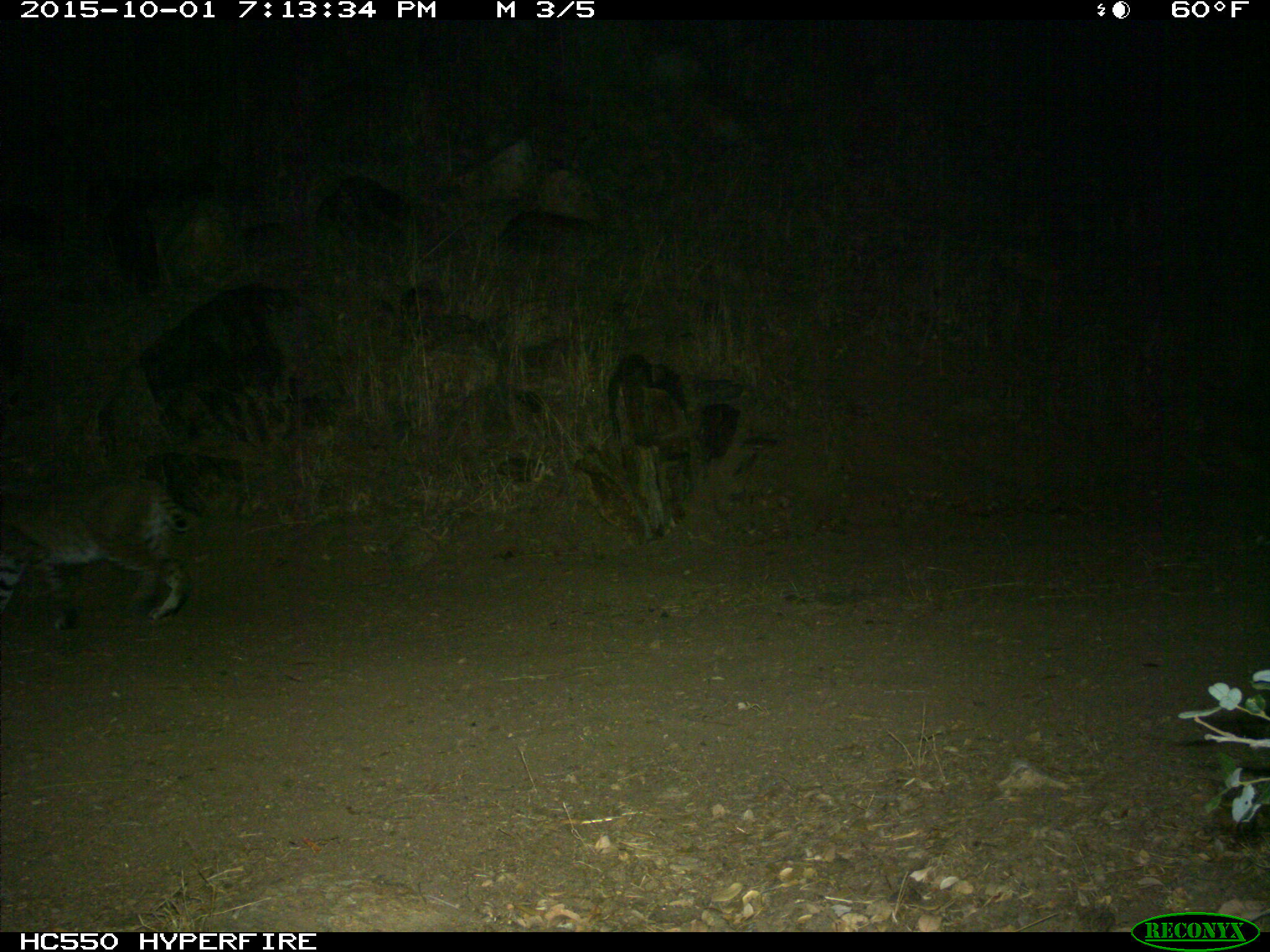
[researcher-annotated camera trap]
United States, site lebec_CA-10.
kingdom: Animalia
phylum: Chordata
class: Mammalia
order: Carnivora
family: Felidae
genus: Lynx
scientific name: Lynx rufus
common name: bobcat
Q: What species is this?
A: Lynx rufus (bobcat).